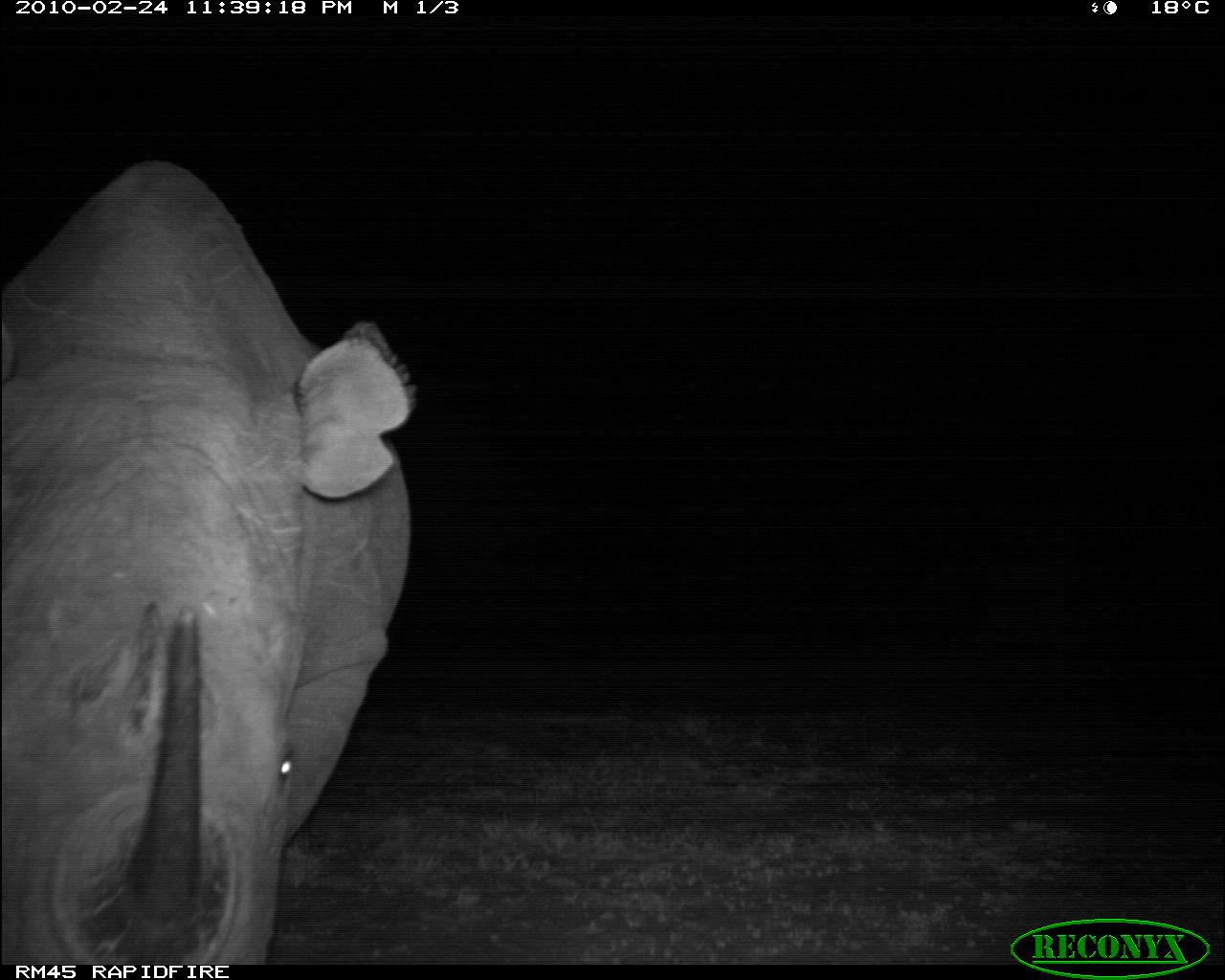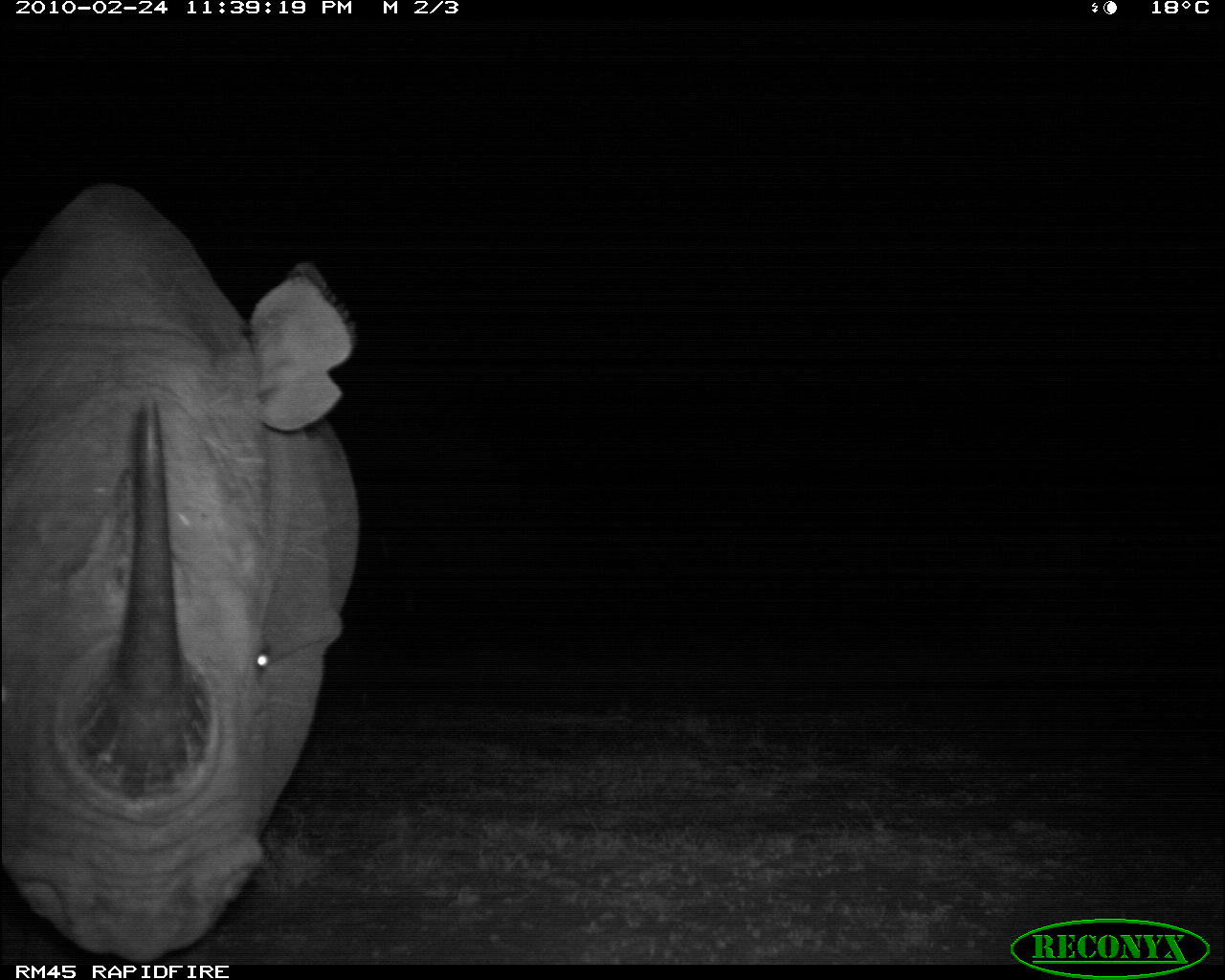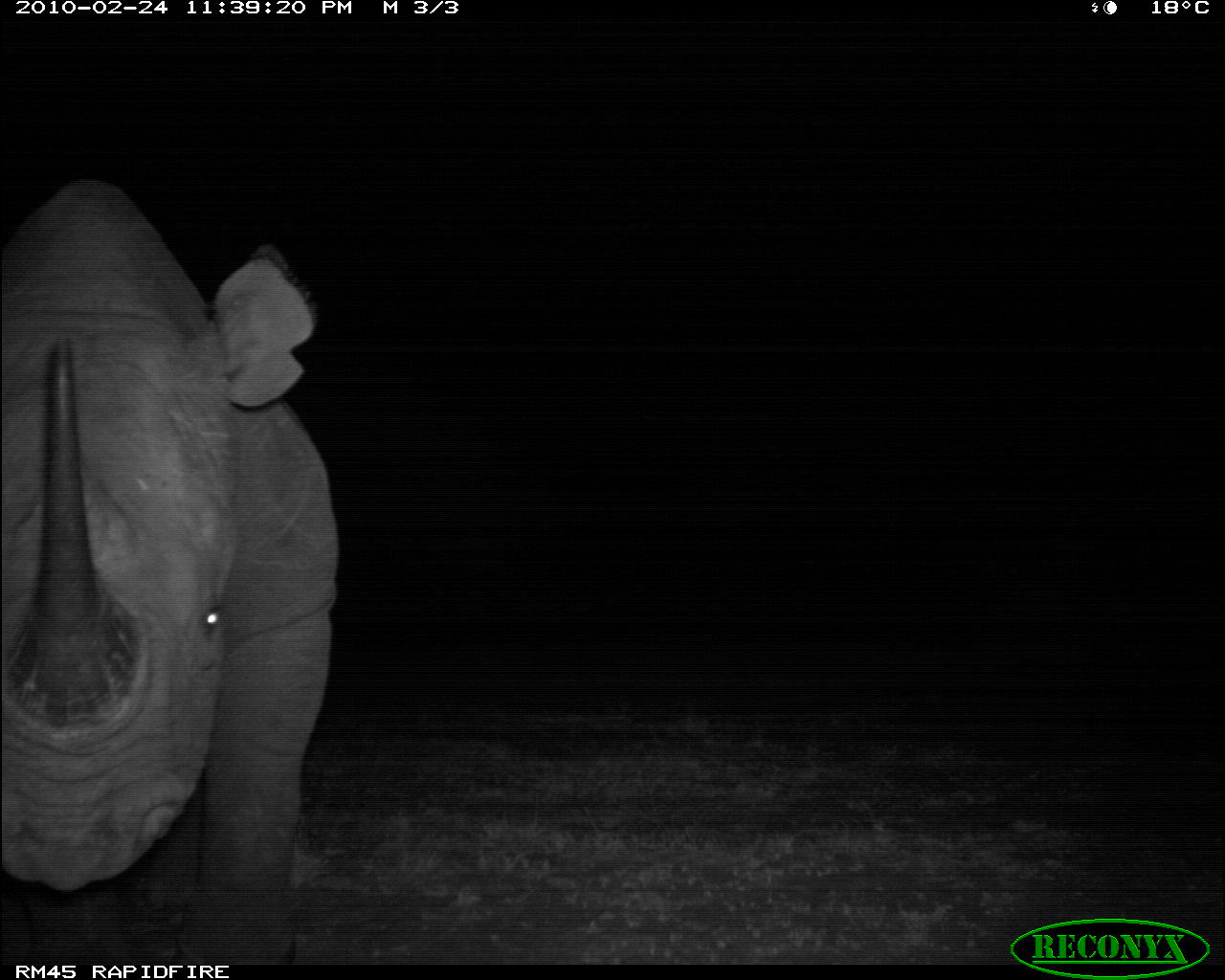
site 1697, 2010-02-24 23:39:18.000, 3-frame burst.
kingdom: Animalia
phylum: Chordata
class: Mammalia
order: Perissodactyla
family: Rhinocerotidae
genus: Diceros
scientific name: Diceros bicornis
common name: black rhinoceros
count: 1